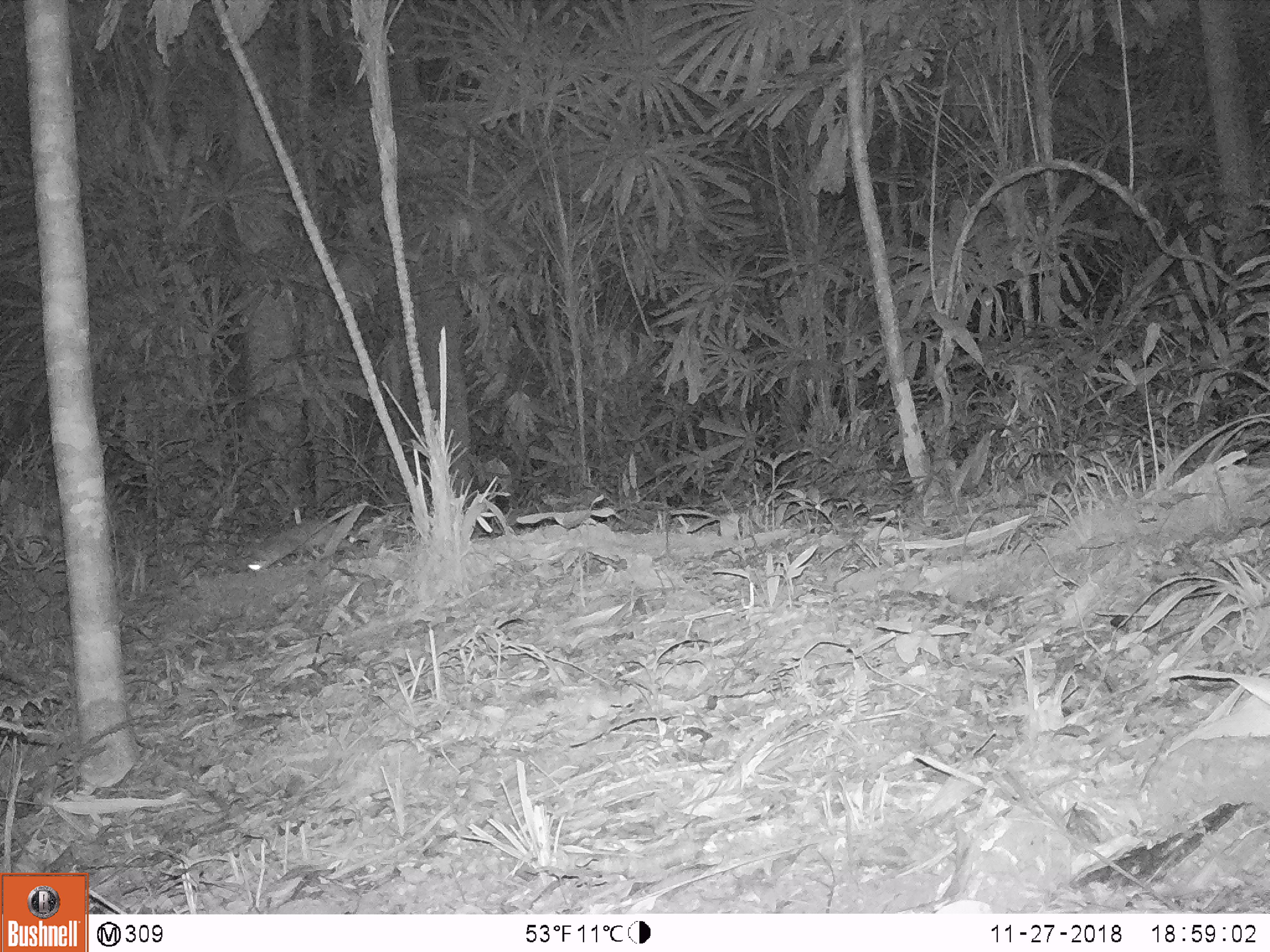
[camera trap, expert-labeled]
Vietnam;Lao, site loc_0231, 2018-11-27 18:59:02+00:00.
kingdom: Animalia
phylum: Chordata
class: Mammalia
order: Carnivora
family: Mustelidae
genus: Melogale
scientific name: Melogale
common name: ferret badger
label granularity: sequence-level